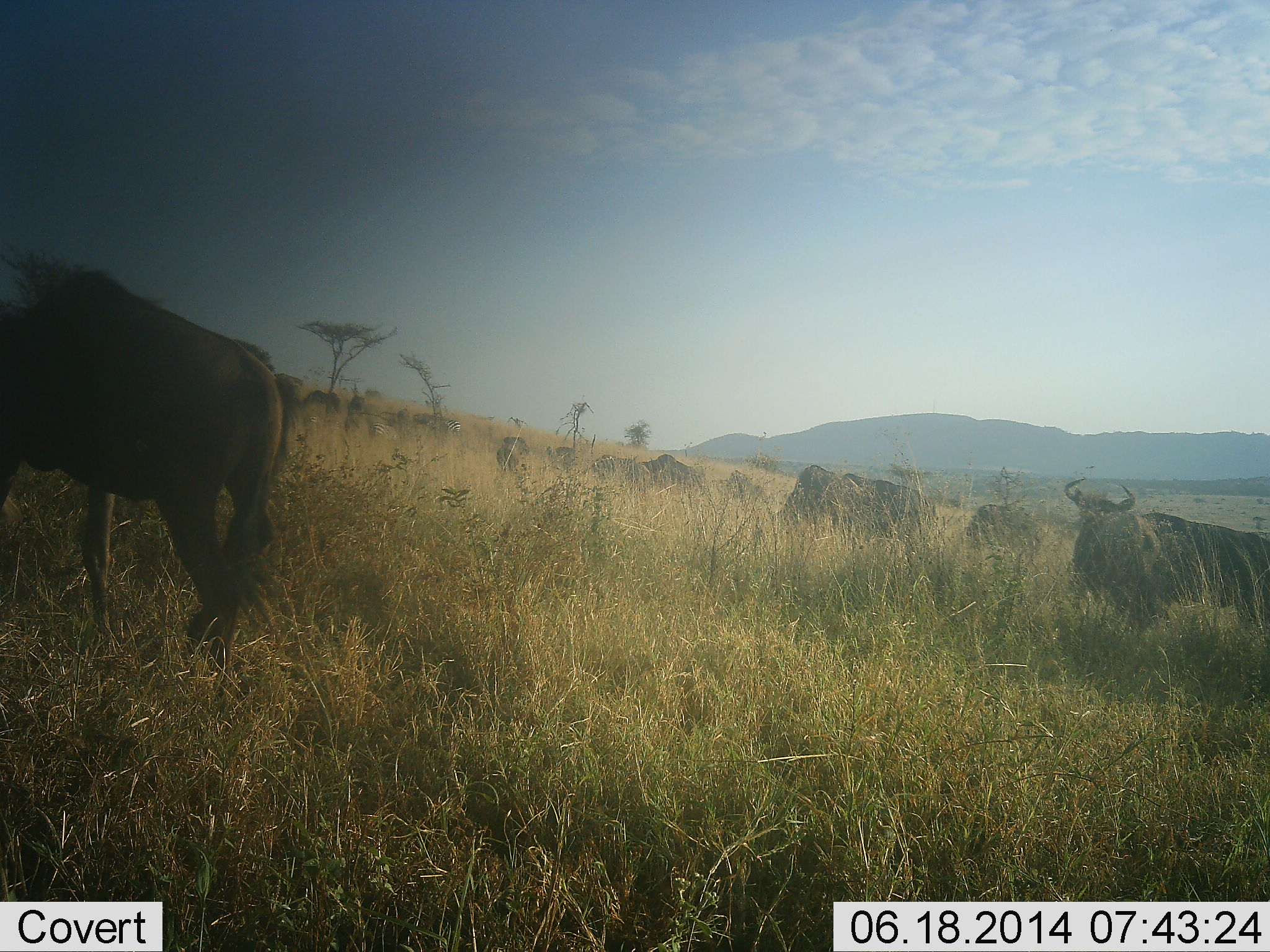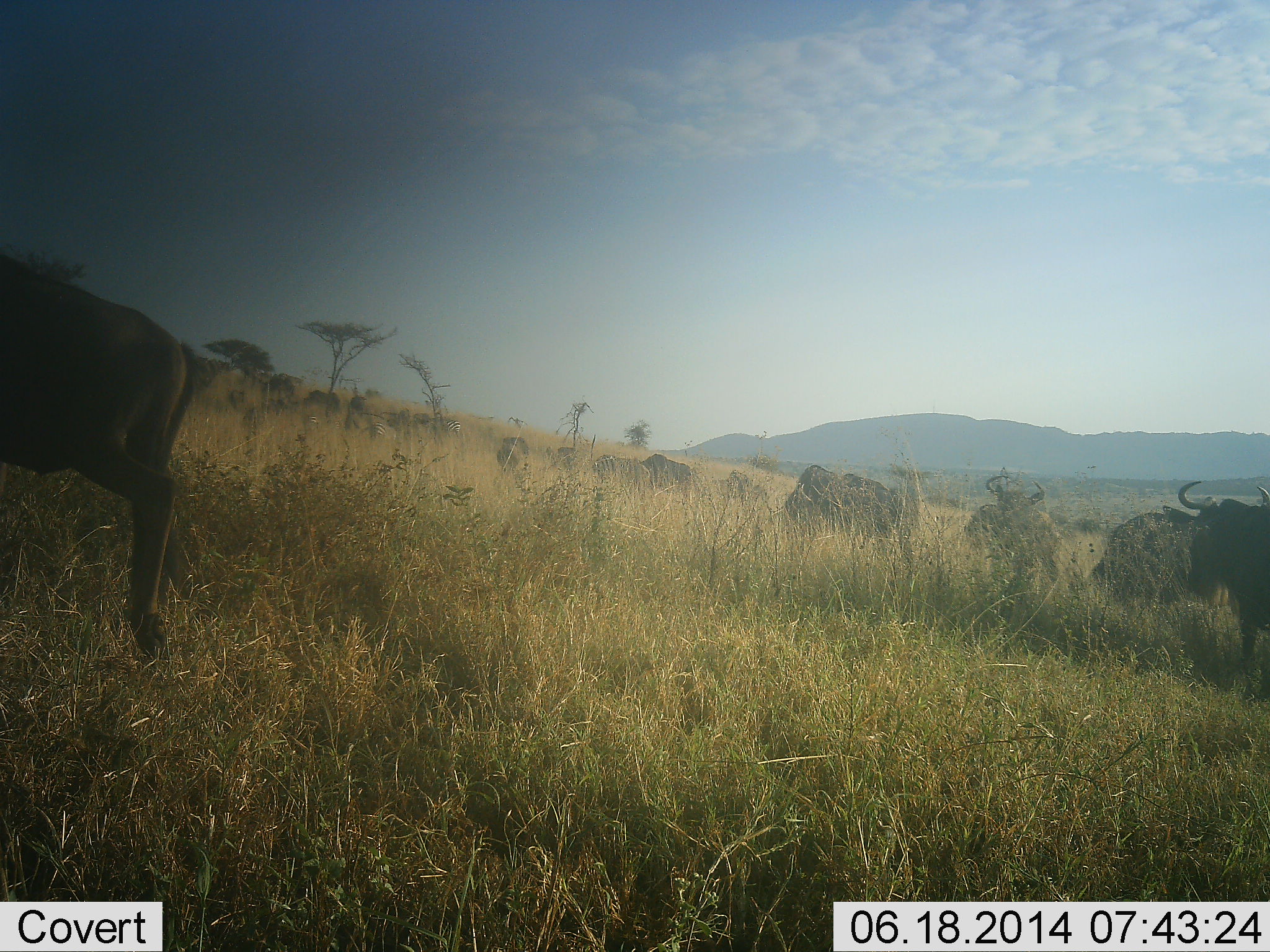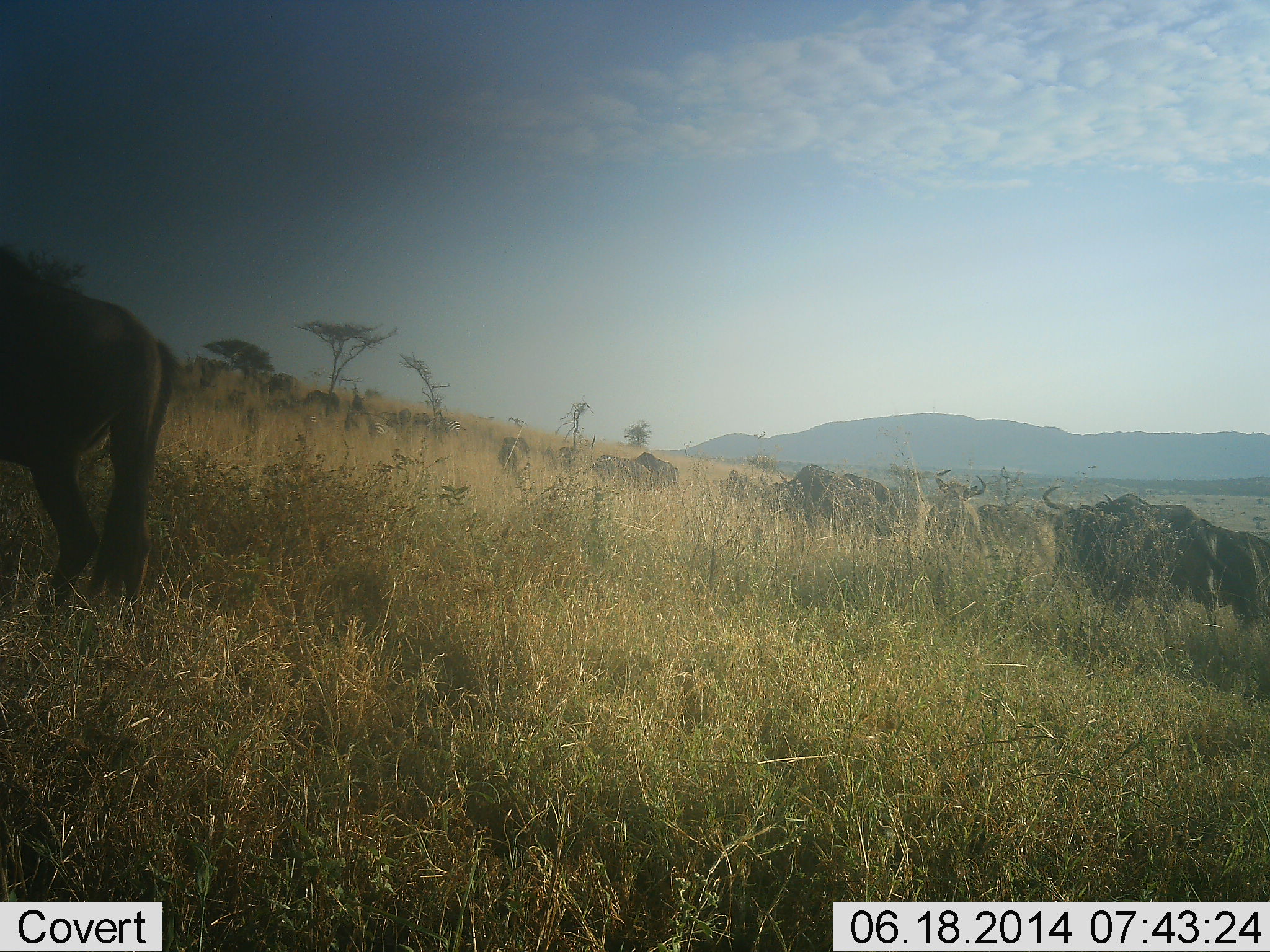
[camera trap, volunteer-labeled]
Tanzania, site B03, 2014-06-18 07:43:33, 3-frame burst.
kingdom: Animalia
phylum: Chordata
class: Mammalia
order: Artiodactyla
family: Bovidae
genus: Connochaetes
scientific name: Connochaetes taurinus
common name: blue wildebeest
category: wildebeest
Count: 11-50.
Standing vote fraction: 30%.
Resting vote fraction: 0%.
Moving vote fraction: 90%.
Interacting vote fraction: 0%.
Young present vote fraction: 0%.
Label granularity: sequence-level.